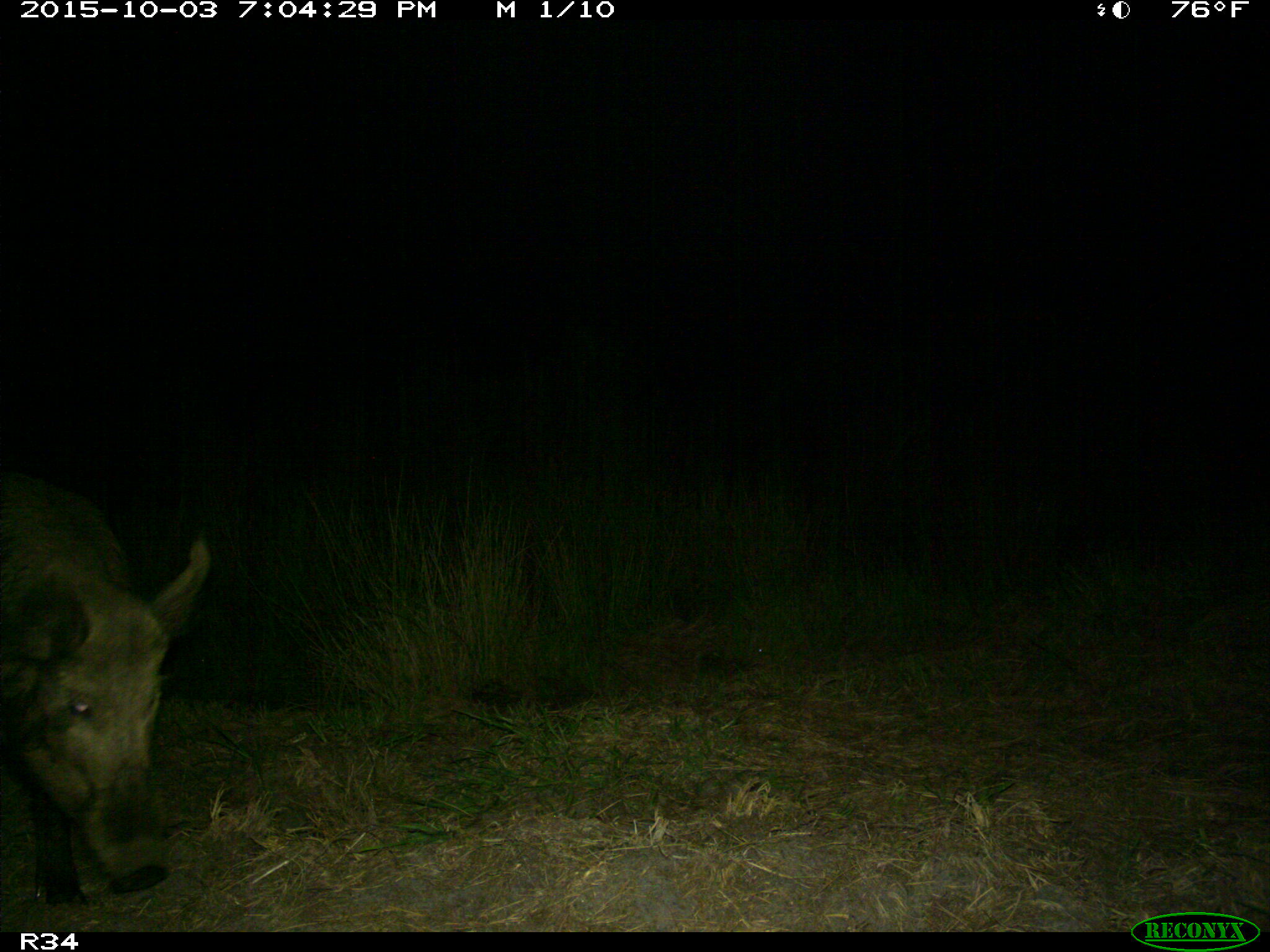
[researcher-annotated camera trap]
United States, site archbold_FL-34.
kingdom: Animalia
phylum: Chordata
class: Mammalia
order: Artiodactyla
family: Suidae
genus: Sus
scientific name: Sus scrofa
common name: wild boar